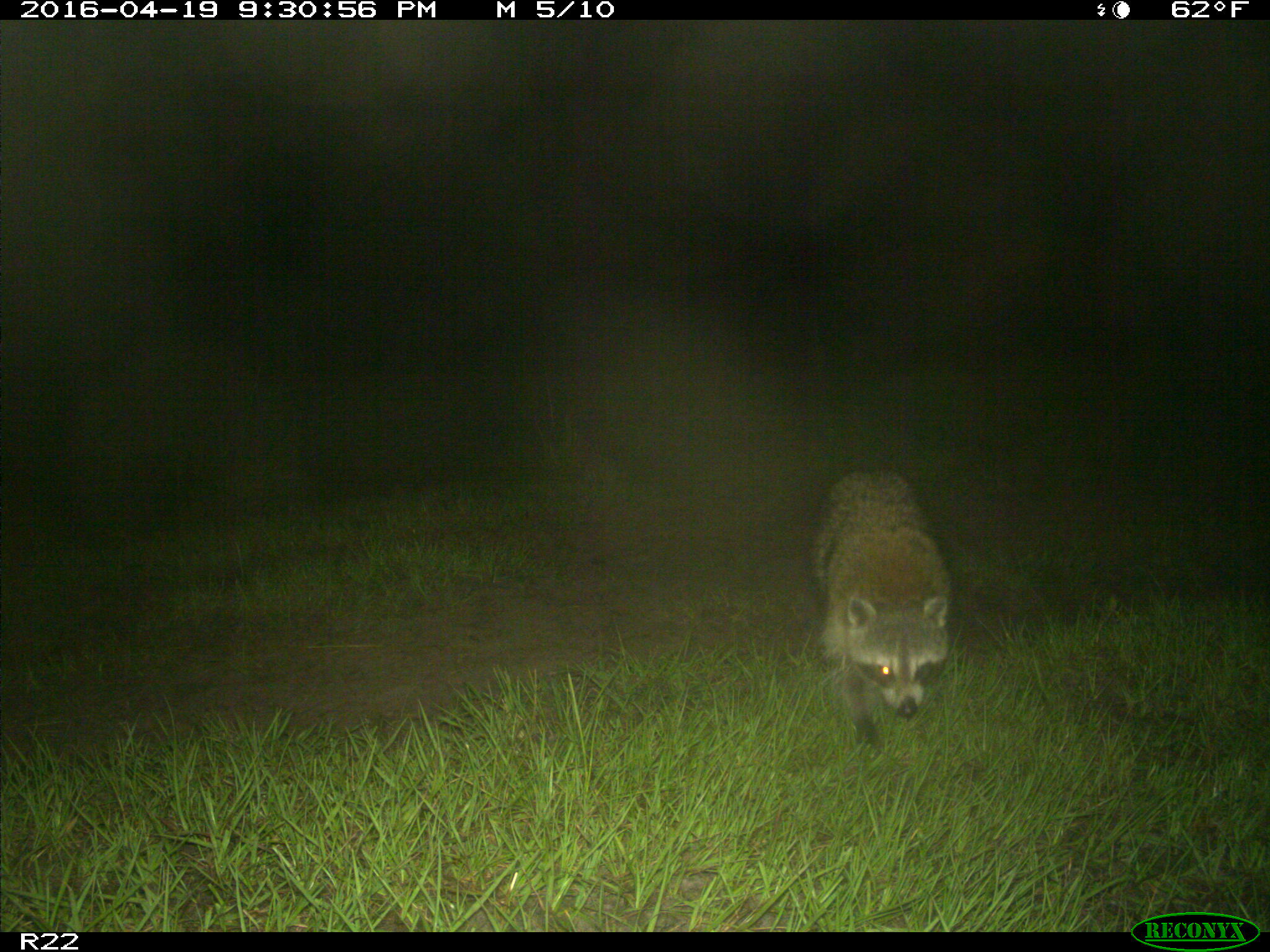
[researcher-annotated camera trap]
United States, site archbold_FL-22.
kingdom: Animalia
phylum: Chordata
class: Mammalia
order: Carnivora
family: Procyonidae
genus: Procyon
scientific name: Procyon lotor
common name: common raccoon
Procyon lotor (common raccoon).